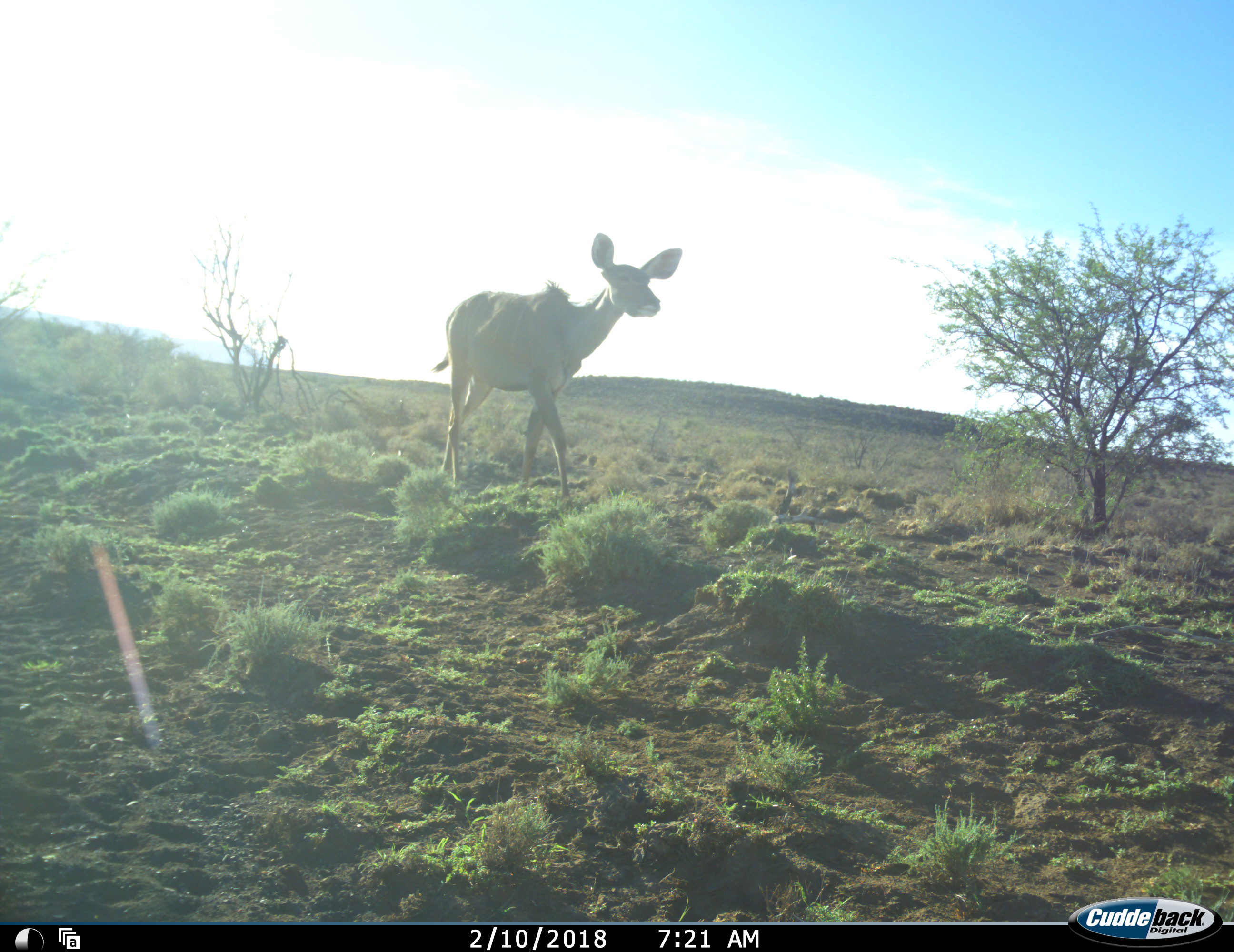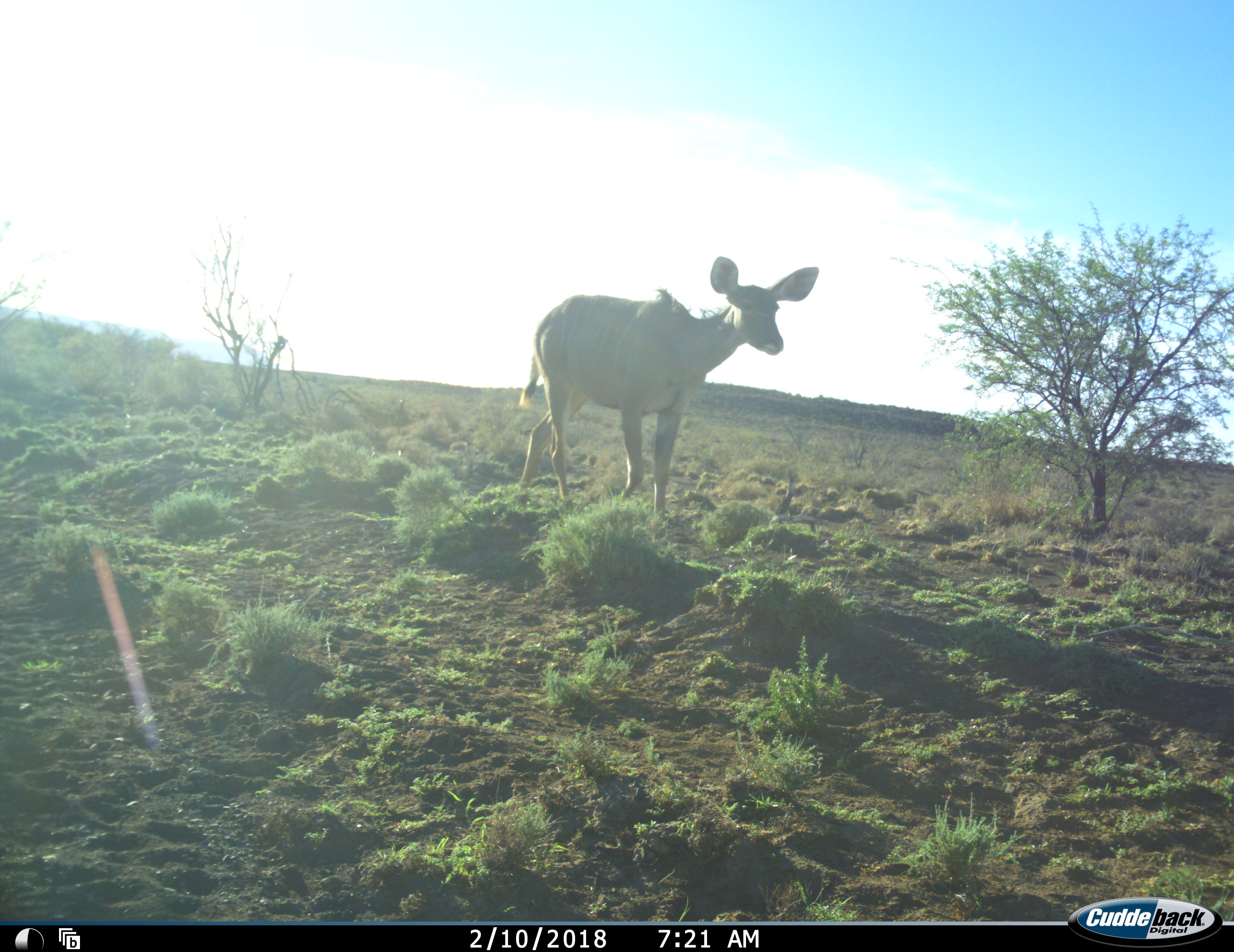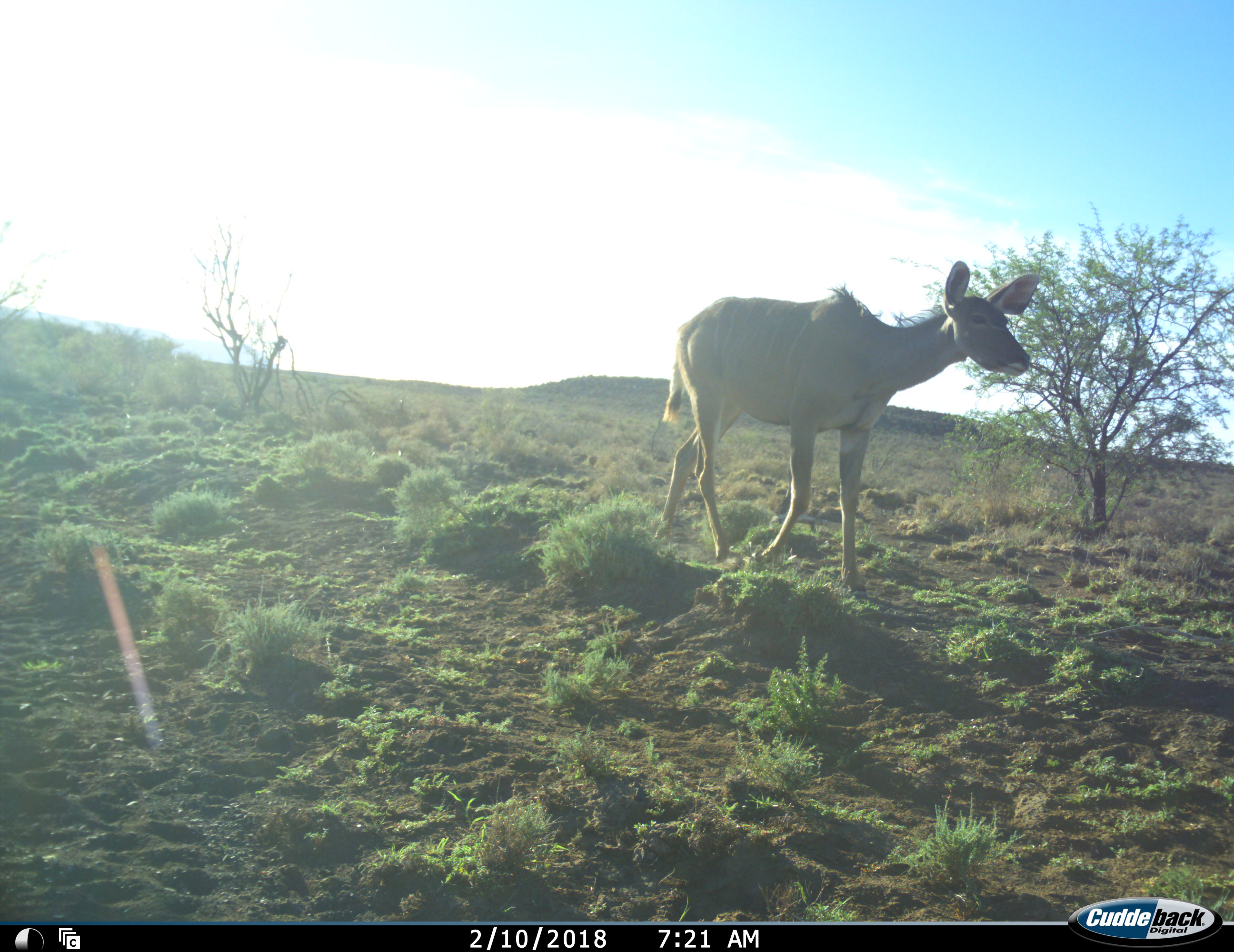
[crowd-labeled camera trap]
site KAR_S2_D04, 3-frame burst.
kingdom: Animalia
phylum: Chordata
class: Mammalia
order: Artiodactyla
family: Bovidae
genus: Tragelaphus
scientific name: Tragelaphus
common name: kudu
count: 1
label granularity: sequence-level